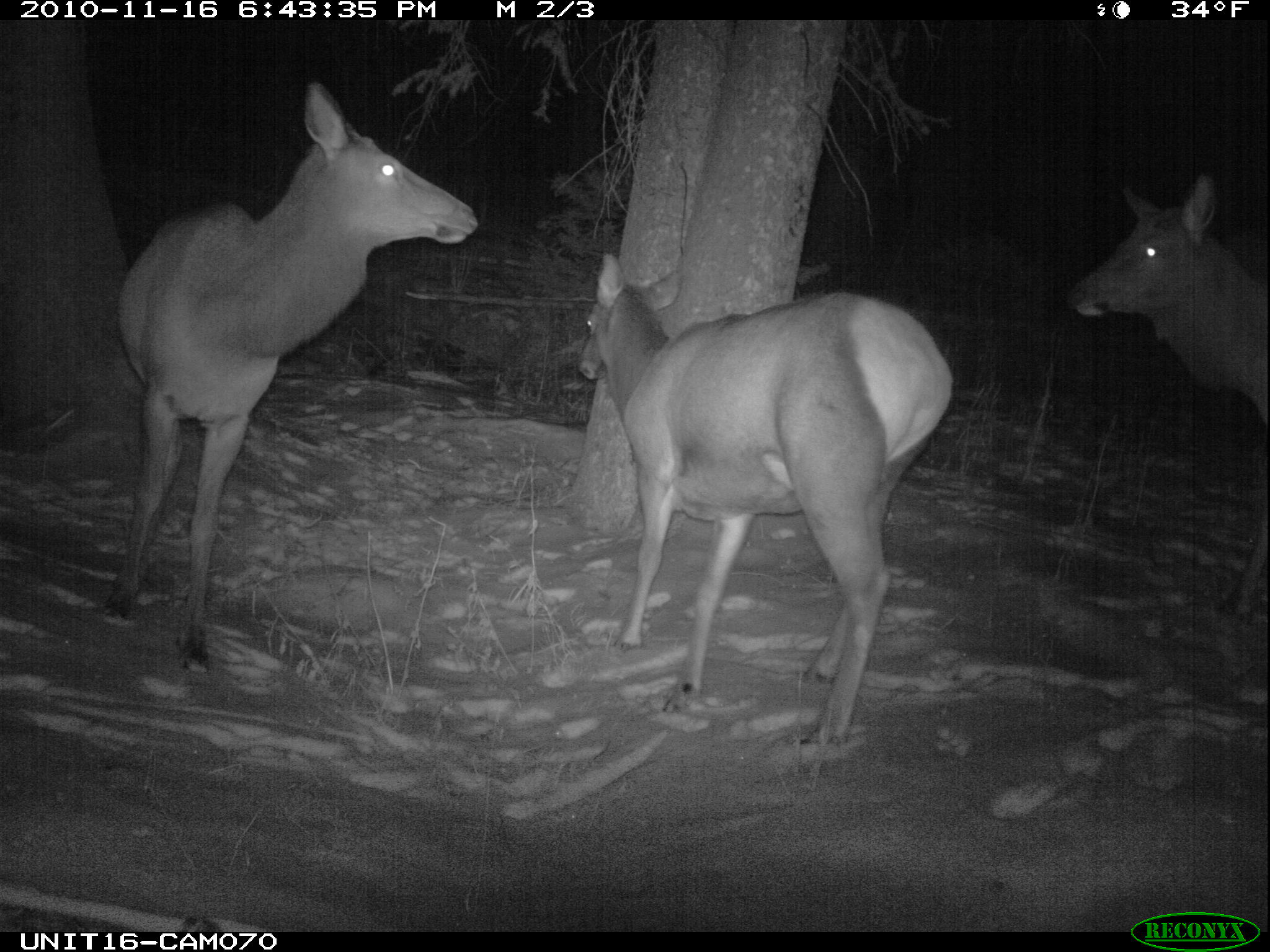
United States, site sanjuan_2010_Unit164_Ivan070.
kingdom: Animalia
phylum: Chordata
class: Mammalia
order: Artiodactyla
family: Cervidae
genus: Cervus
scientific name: Cervus elaphus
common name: red deer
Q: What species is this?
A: Cervus elaphus (red deer).